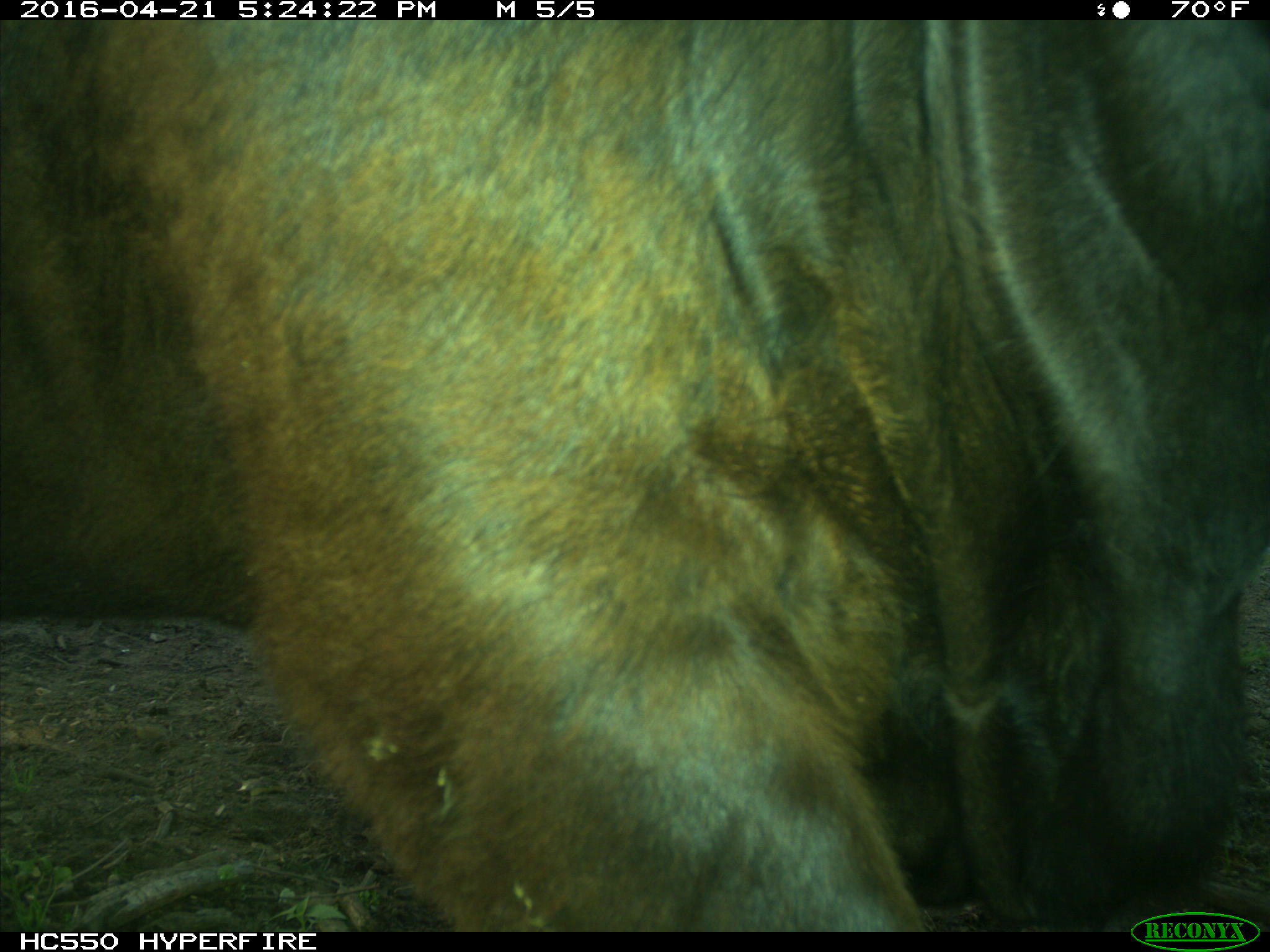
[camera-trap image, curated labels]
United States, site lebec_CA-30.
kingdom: Animalia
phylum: Chordata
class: Mammalia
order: Artiodactyla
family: Bovidae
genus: Bos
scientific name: Bos taurus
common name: domestic cow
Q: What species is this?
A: Bos taurus (domestic cow).